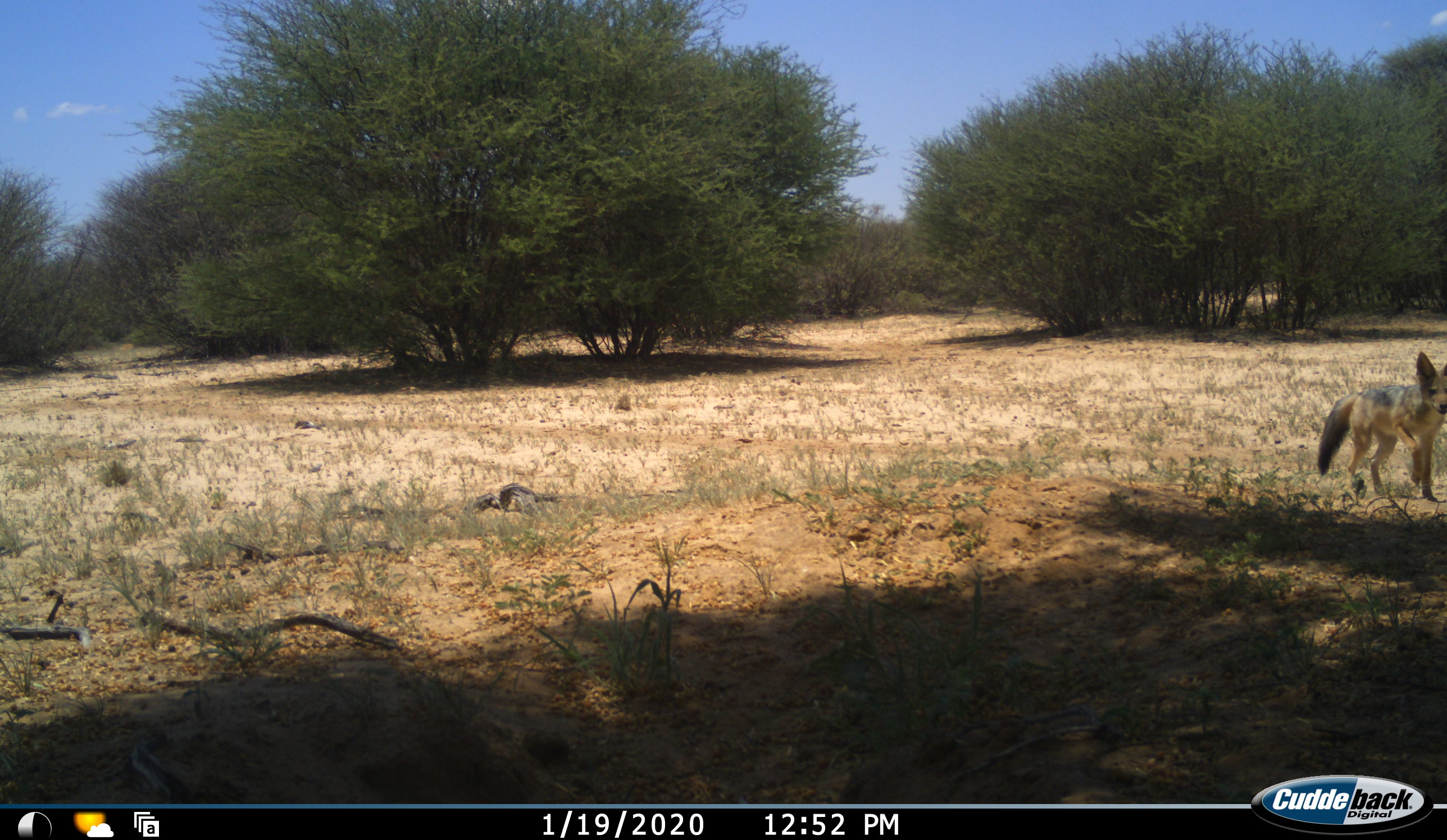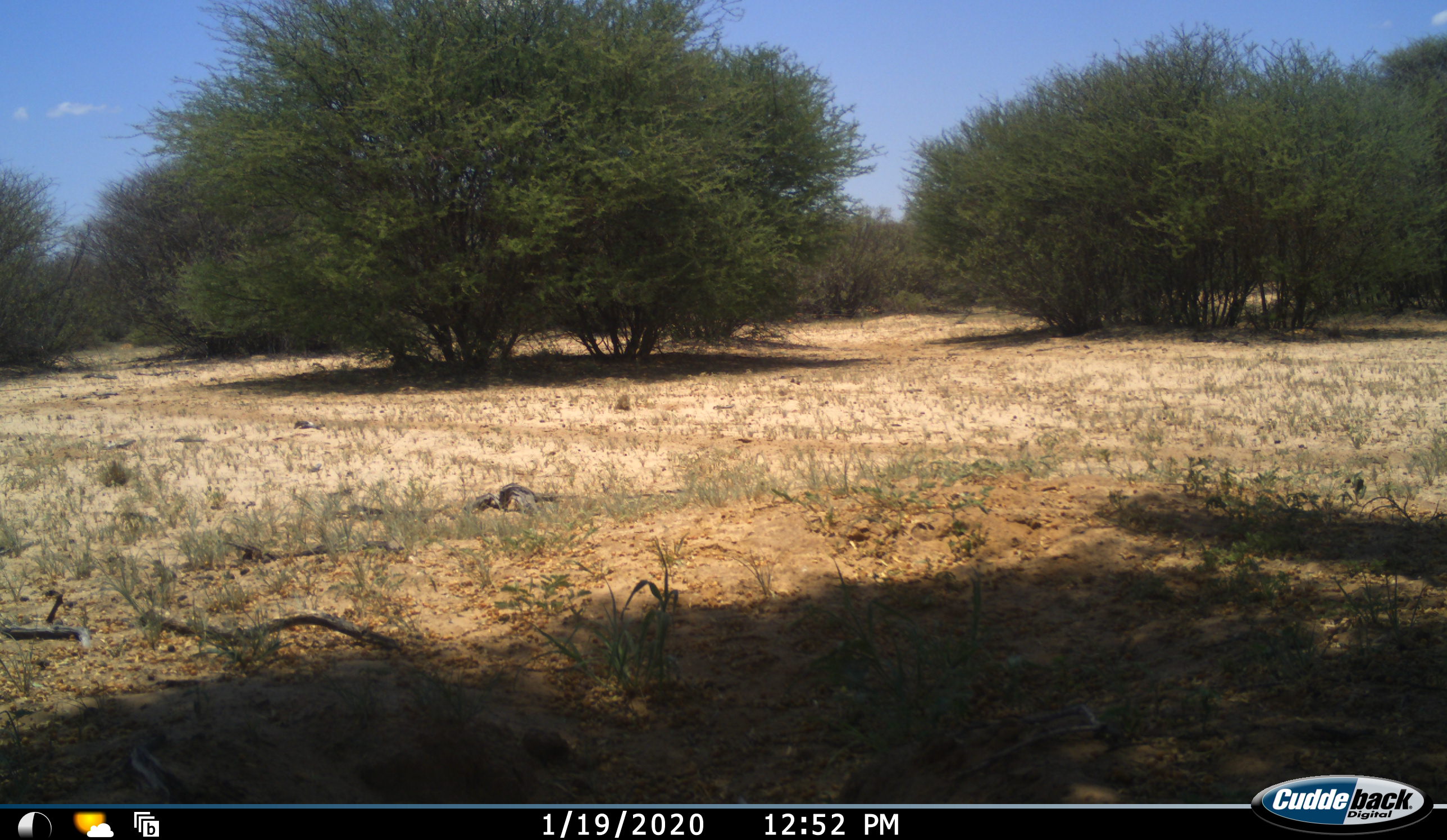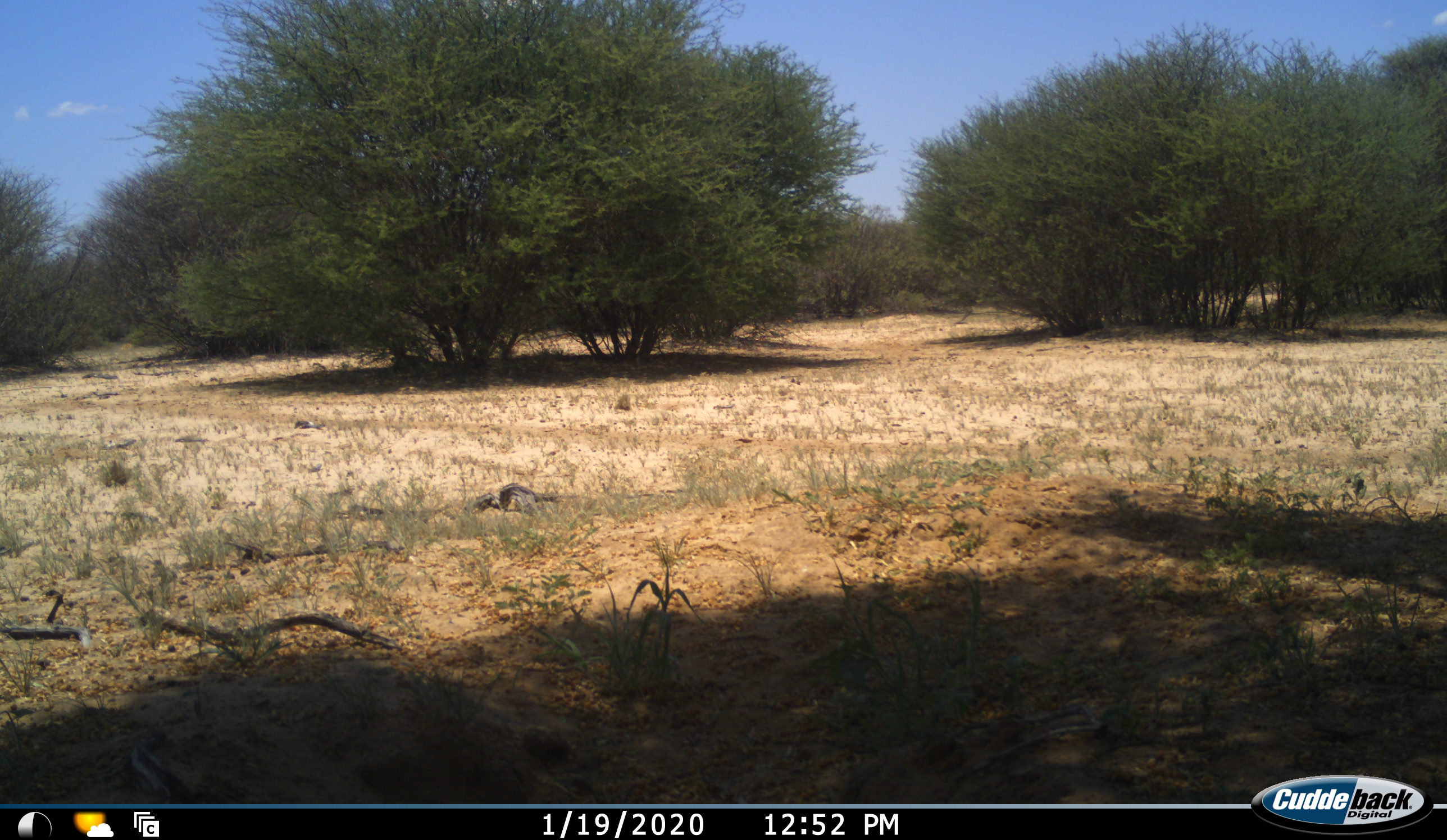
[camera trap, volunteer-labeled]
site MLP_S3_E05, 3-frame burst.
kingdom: Animalia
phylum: Chordata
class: Mammalia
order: Carnivora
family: Canidae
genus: Lupulella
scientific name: Lupulella mesomelas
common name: black-backed jackal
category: jackalblackbacked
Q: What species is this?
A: Jackalblackbacked (black-backed jackal) (Lupulella mesomelas).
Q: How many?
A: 1.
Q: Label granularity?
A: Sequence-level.